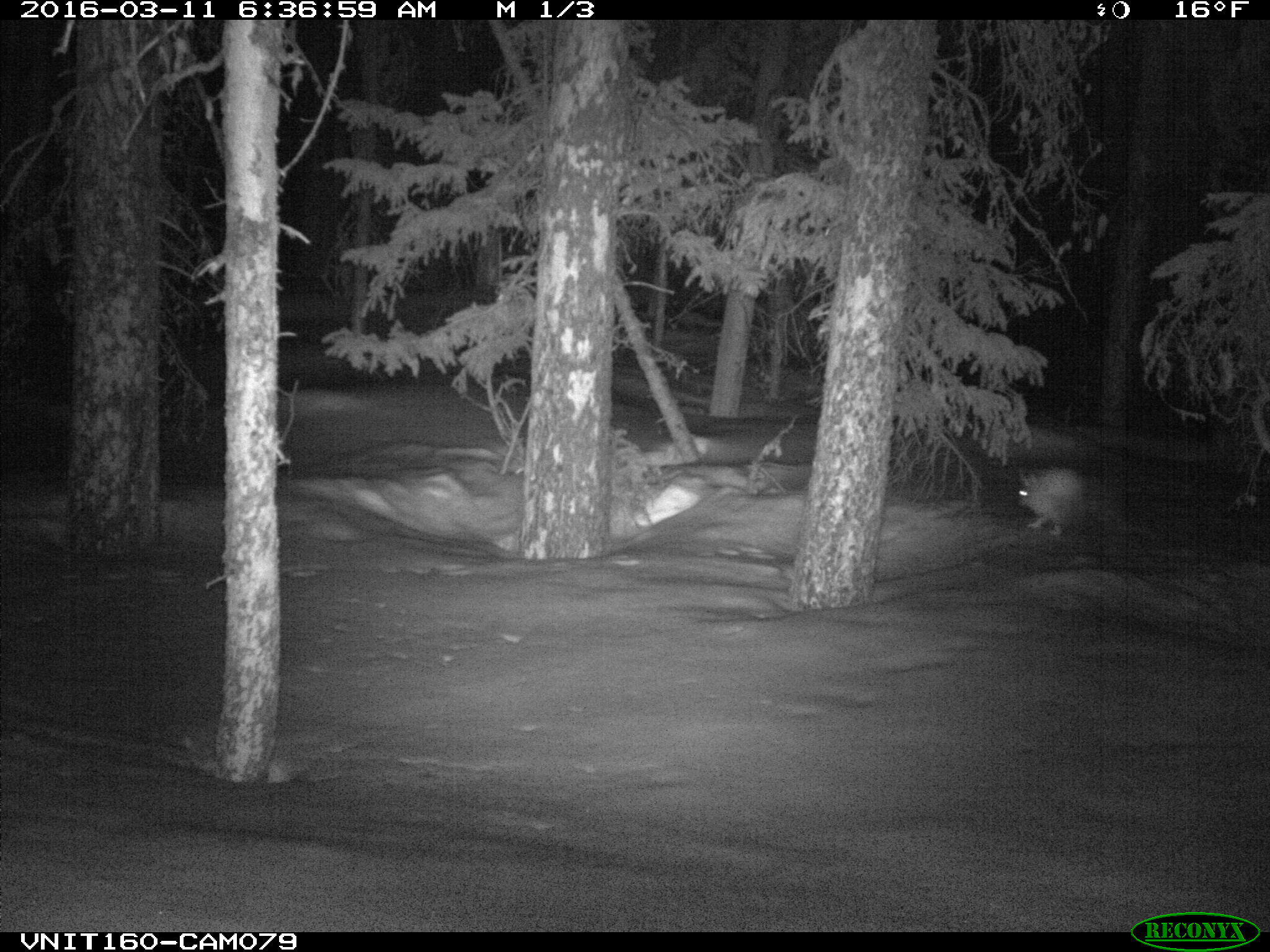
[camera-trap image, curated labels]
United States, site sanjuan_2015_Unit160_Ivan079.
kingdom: Animalia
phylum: Chordata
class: Mammalia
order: Lagomorpha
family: Leporidae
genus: Lepus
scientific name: Lepus americanus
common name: snowshoe hare